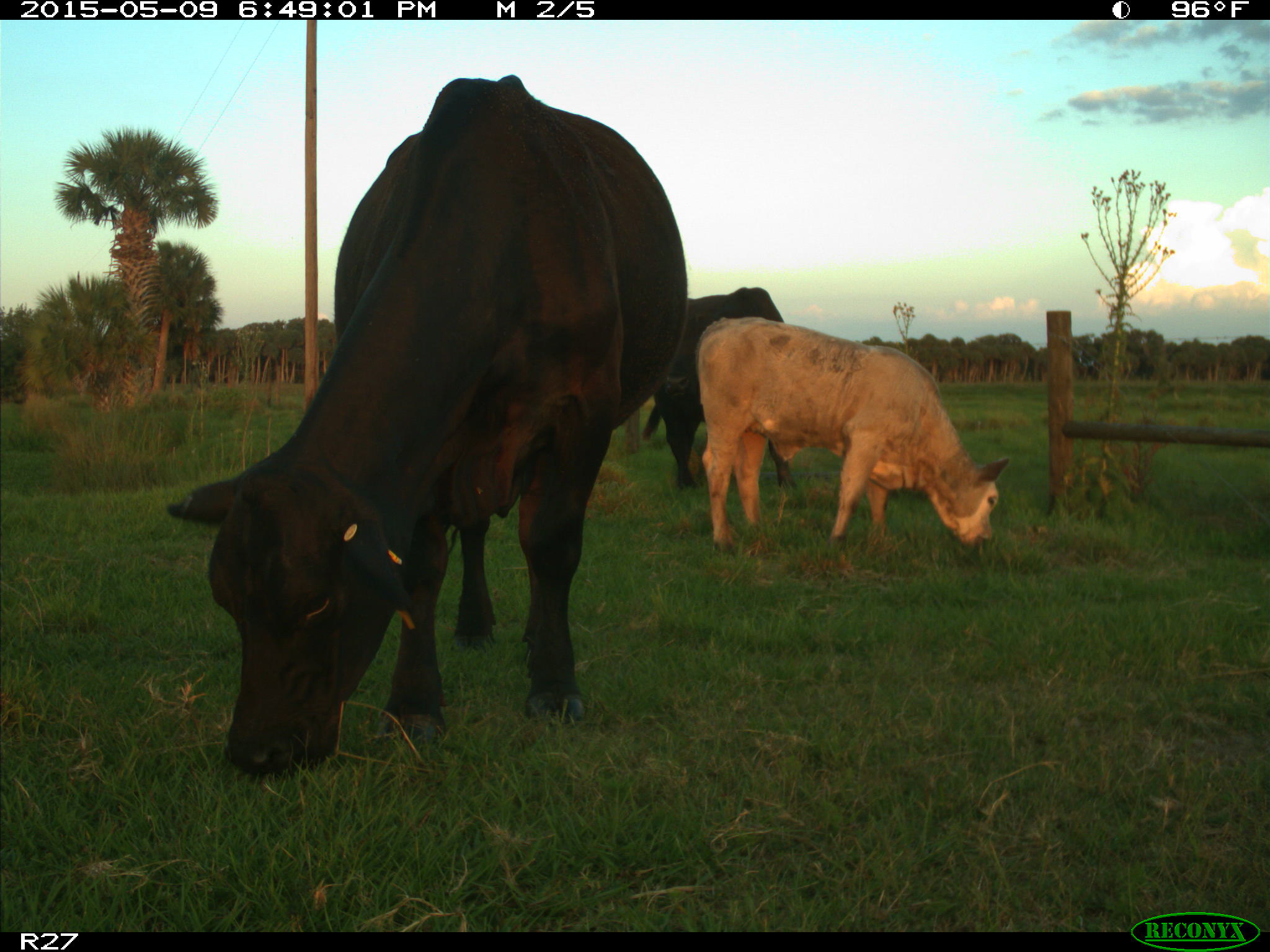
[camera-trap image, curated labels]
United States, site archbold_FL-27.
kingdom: Animalia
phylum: Chordata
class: Mammalia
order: Artiodactyla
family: Bovidae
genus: Bos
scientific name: Bos taurus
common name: domestic cow